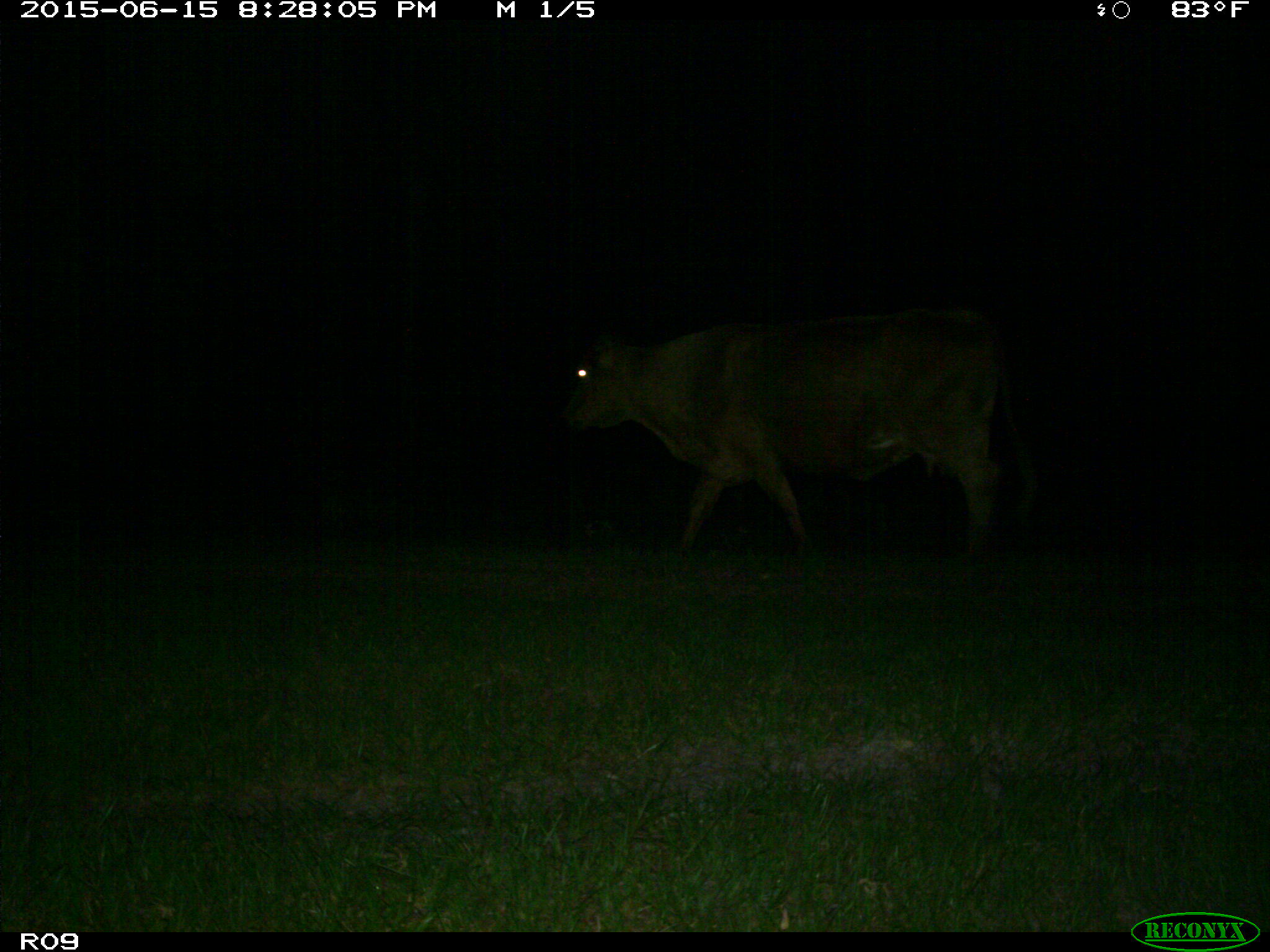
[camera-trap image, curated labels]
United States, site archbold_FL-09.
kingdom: Animalia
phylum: Chordata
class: Mammalia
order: Artiodactyla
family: Bovidae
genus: Bos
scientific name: Bos taurus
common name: domestic cow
Bos taurus (domestic cow).